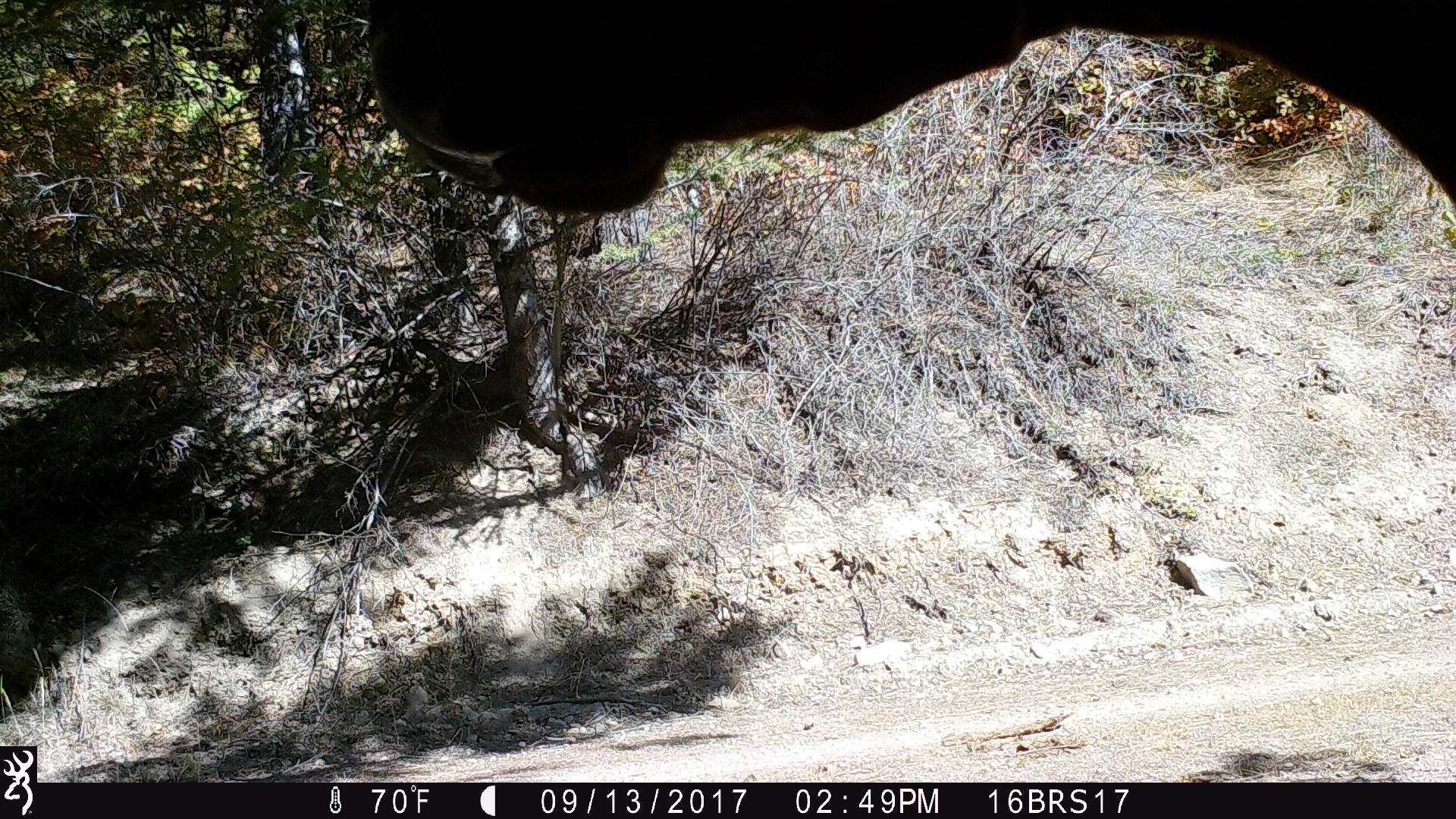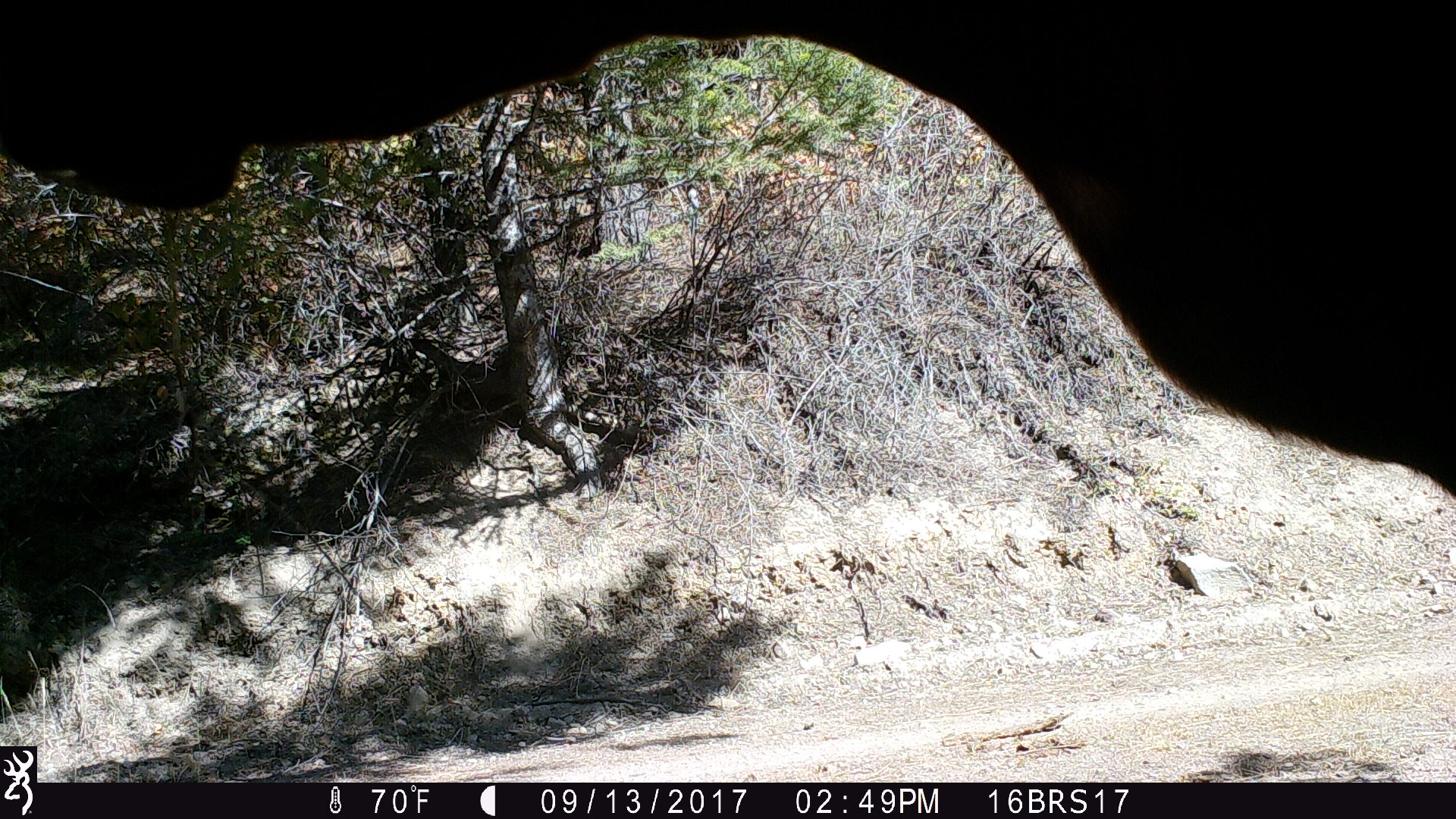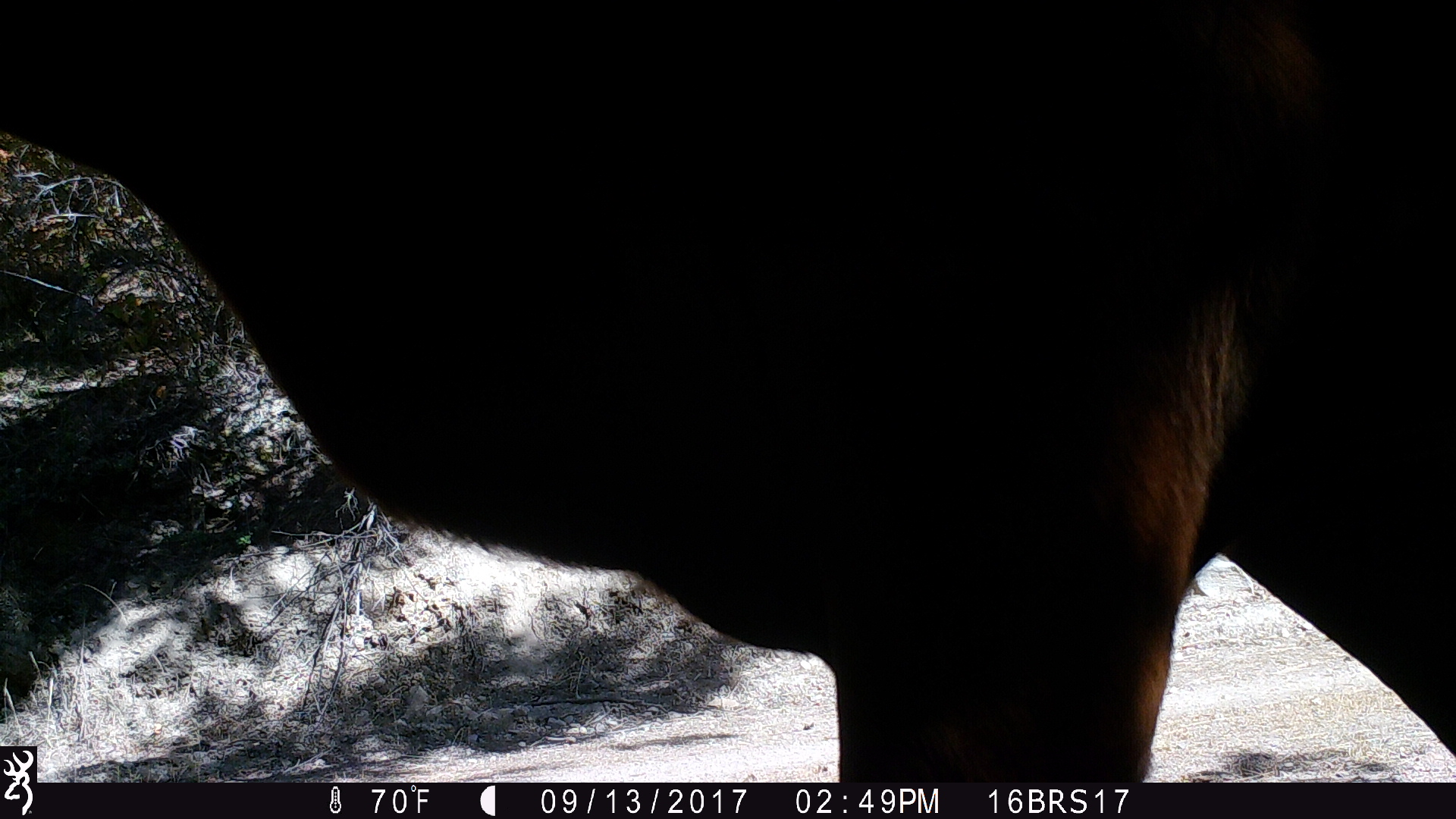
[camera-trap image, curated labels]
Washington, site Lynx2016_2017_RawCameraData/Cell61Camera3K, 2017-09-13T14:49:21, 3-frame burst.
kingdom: Animalia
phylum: Chordata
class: Mammalia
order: Artiodactyla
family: Bovidae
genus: Bos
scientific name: Bos taurus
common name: domestic cattle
Domestic cattle (Bos taurus). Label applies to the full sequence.